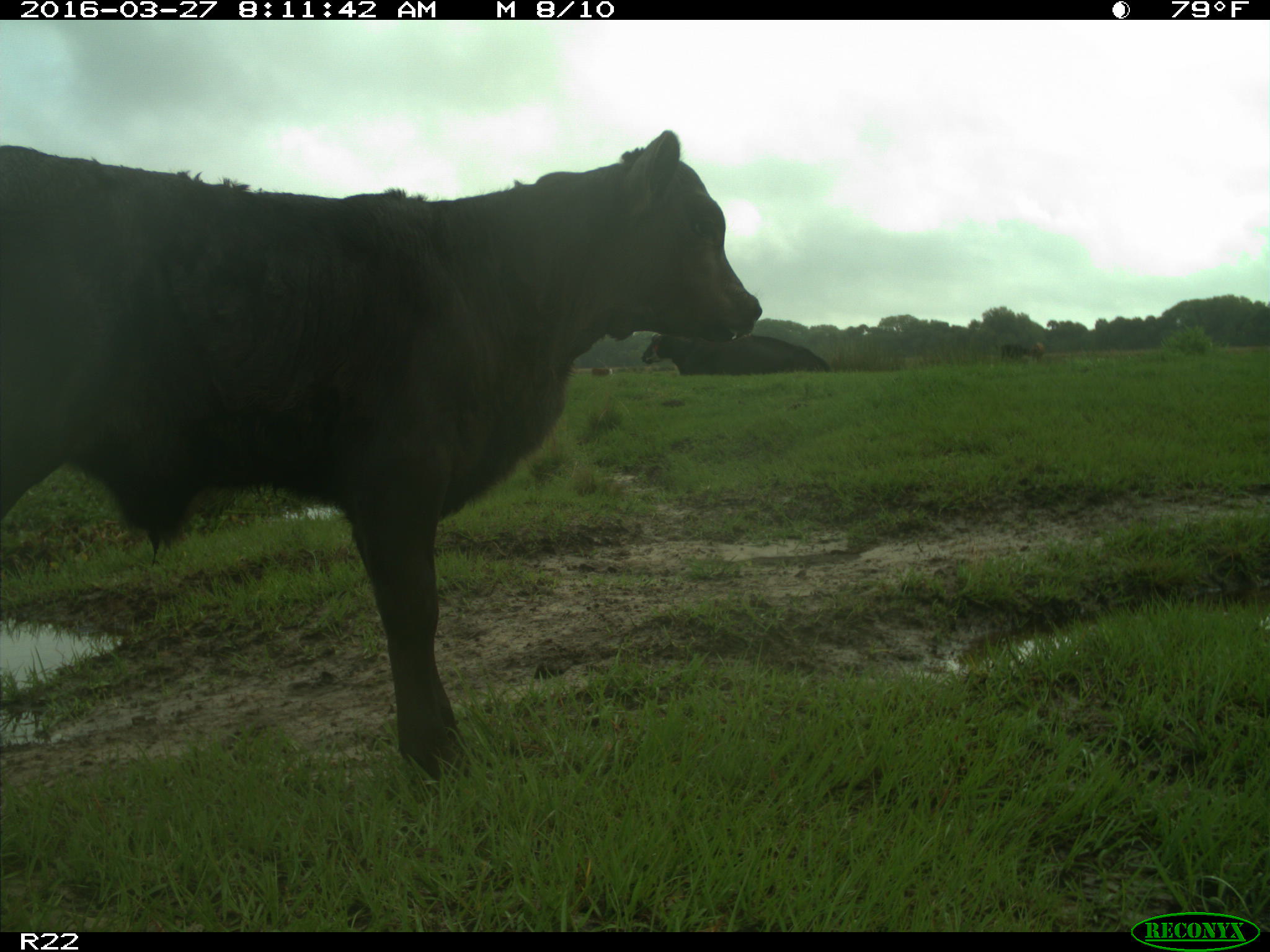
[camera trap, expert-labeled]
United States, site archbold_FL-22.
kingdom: Animalia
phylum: Chordata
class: Mammalia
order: Artiodactyla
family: Bovidae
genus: Bos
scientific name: Bos taurus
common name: domestic cow